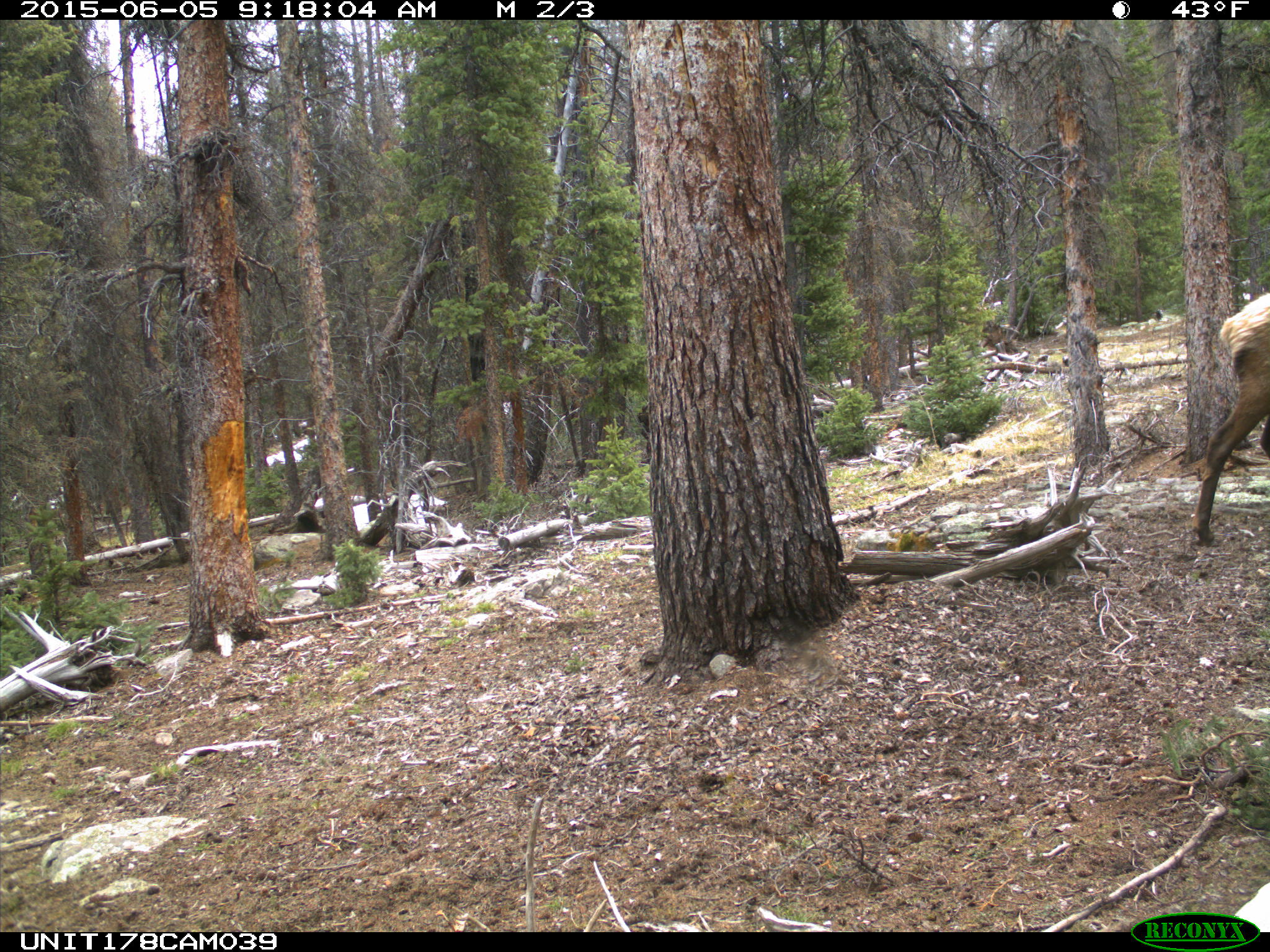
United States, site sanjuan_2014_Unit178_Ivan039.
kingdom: Animalia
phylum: Chordata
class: Mammalia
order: Artiodactyla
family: Cervidae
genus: Cervus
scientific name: Cervus elaphus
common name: red deer